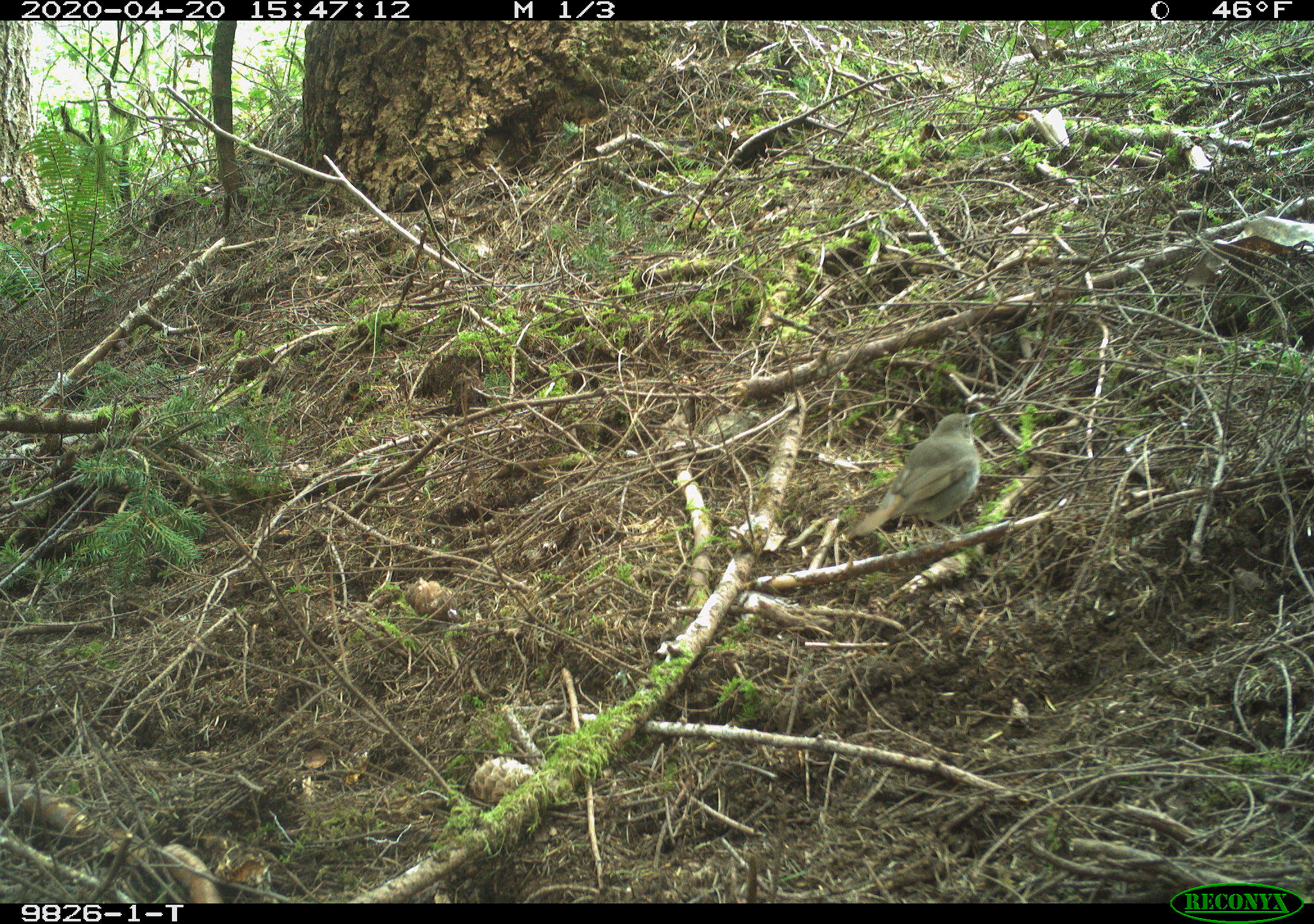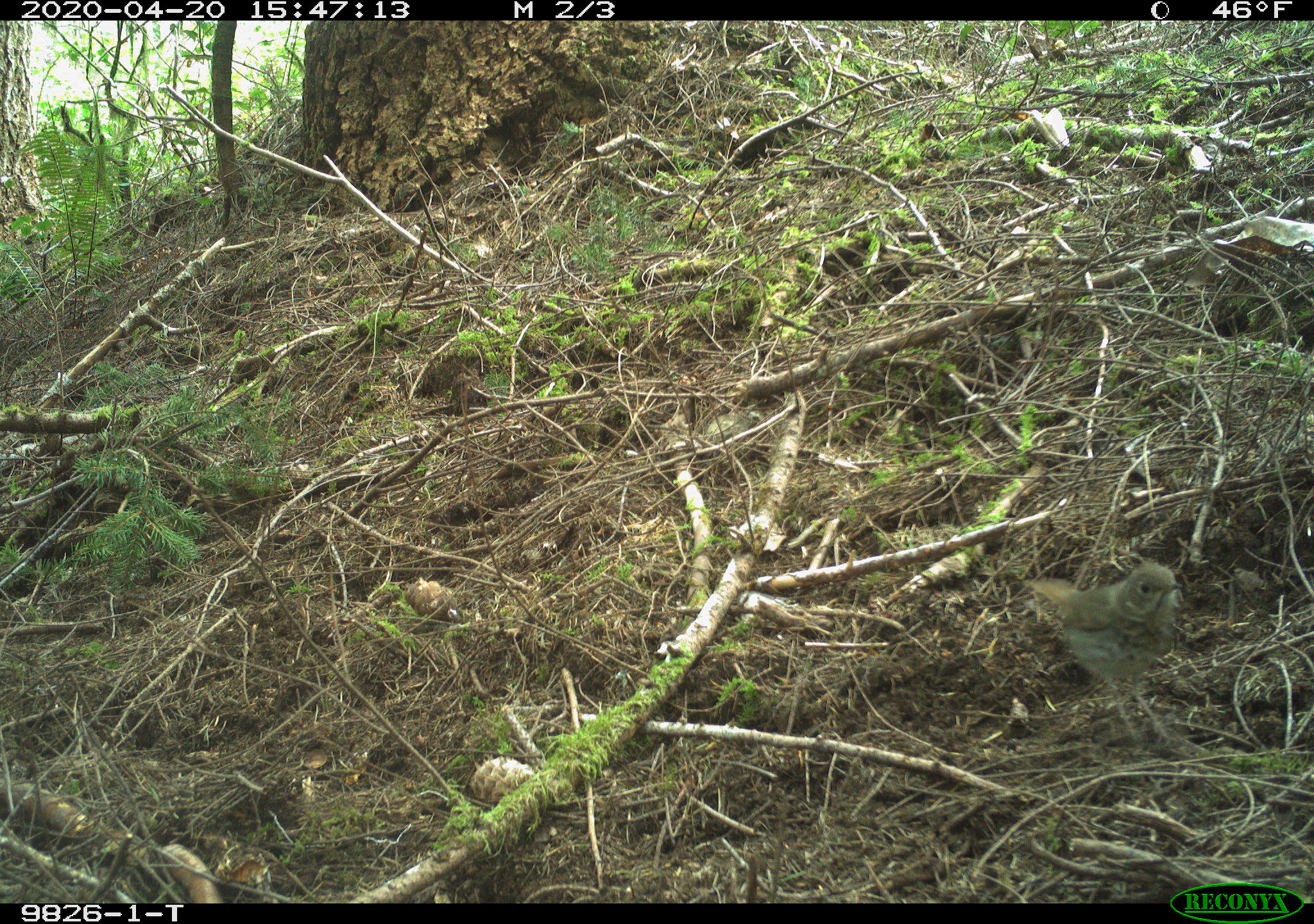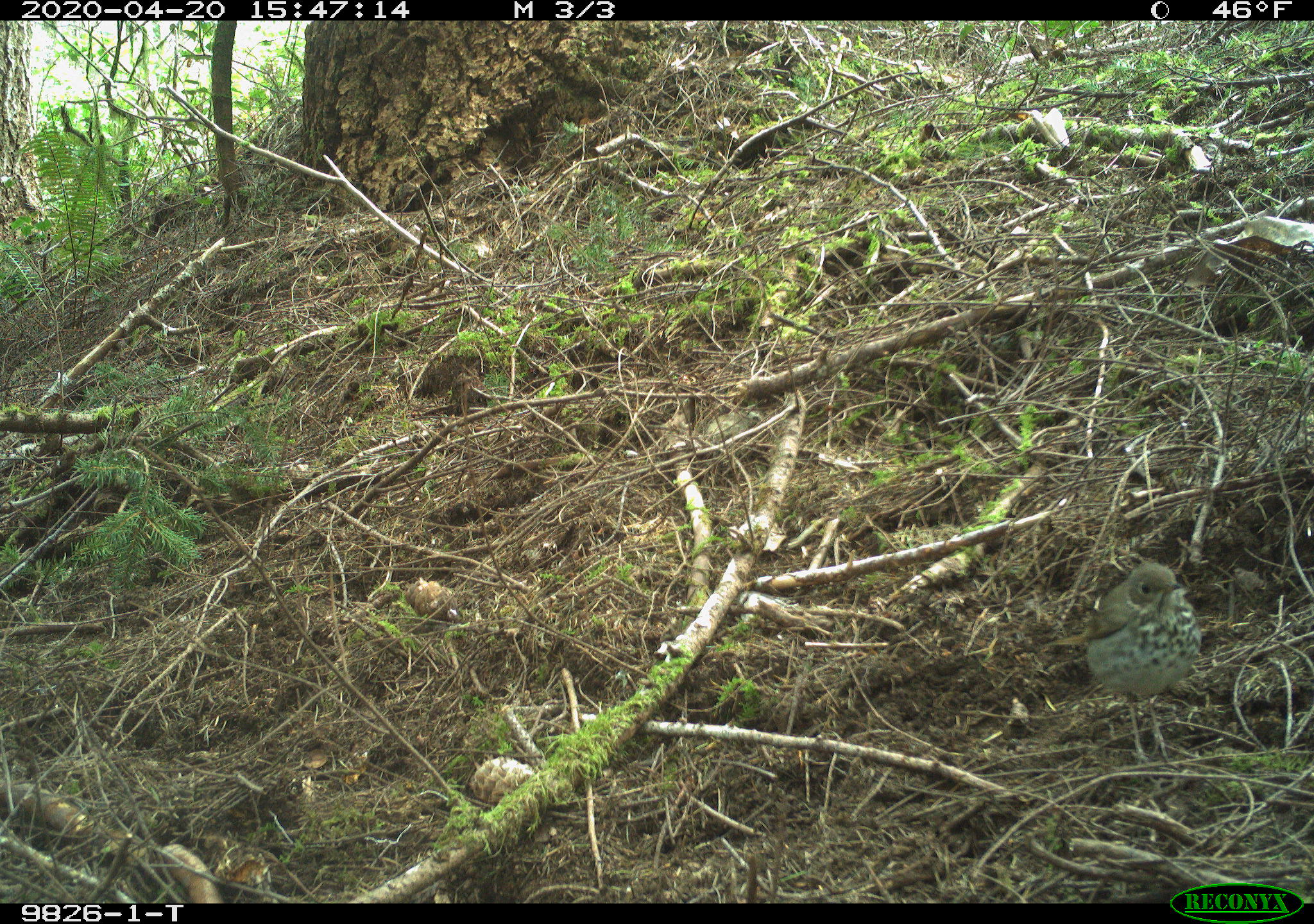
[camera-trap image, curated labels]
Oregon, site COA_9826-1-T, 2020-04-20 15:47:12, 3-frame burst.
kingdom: Animalia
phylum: Chordata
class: Aves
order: Passeriformes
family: Turdidae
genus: Catharus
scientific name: Catharus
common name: brown thrushes and nightingale-thrushes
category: catharus species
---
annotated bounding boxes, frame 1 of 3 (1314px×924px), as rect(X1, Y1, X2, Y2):
catharus species: rect(837, 397, 997, 579)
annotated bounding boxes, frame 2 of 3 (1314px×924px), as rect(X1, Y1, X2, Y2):
catharus species: rect(1006, 537, 1195, 758)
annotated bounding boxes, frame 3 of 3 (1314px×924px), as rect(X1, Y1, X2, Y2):
catharus species: rect(1039, 545, 1224, 777)